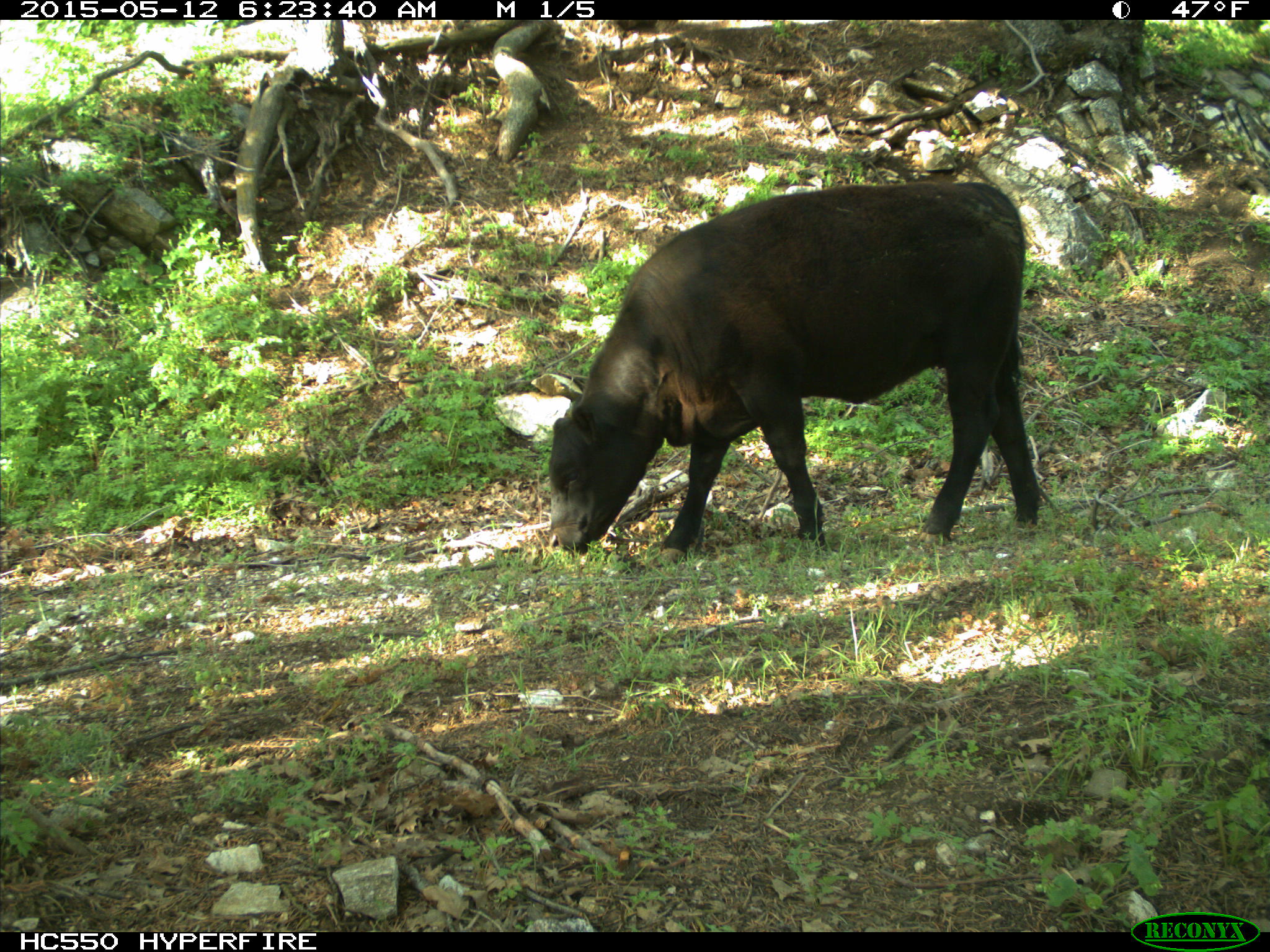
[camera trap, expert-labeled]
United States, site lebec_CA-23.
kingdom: Animalia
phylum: Chordata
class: Mammalia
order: Artiodactyla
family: Bovidae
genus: Bos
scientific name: Bos taurus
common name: domestic cow